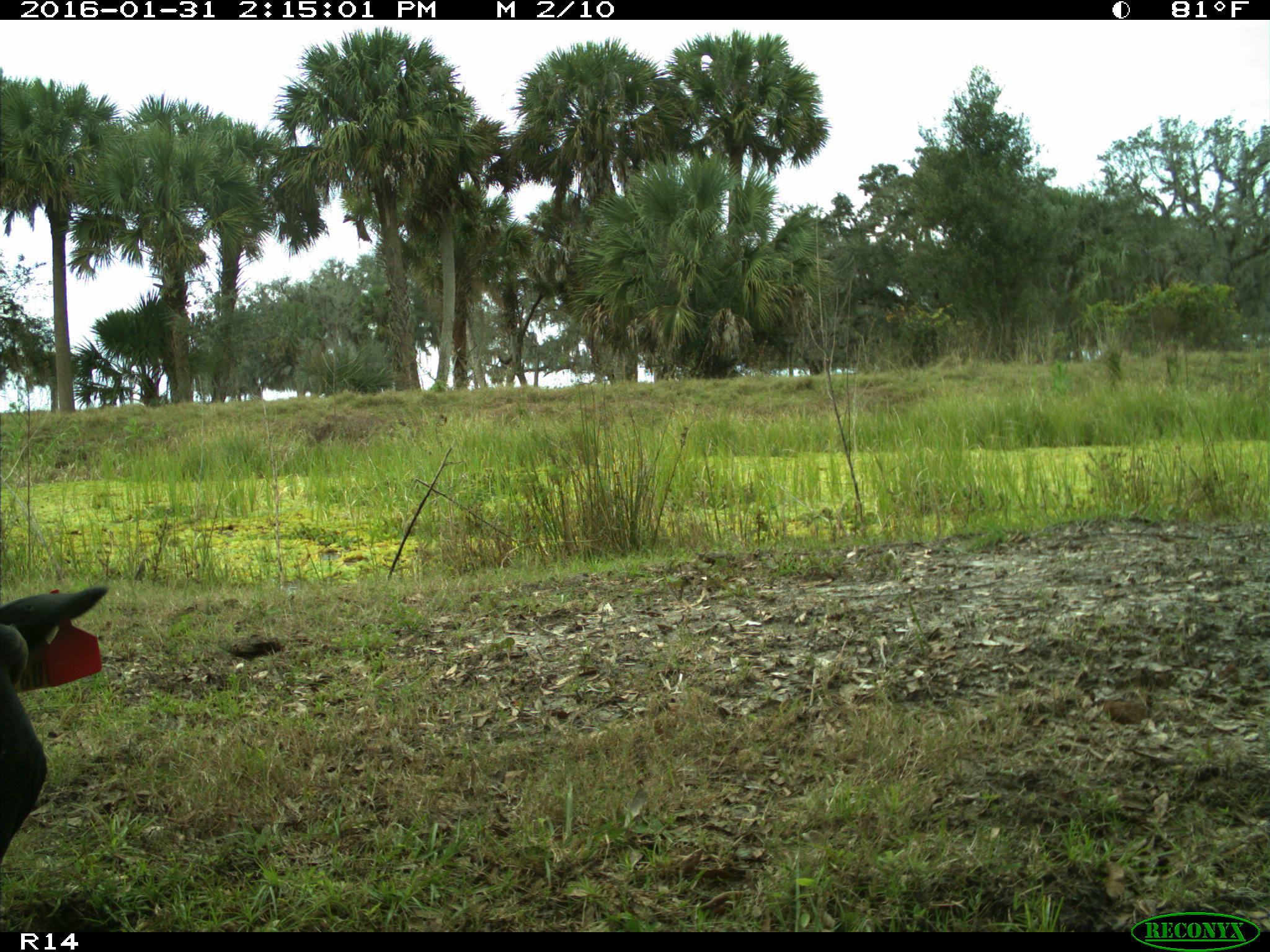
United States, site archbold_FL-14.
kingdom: Animalia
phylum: Chordata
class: Mammalia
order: Artiodactyla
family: Bovidae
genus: Bos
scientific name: Bos taurus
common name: domestic cow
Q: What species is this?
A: Bos taurus (domestic cow).